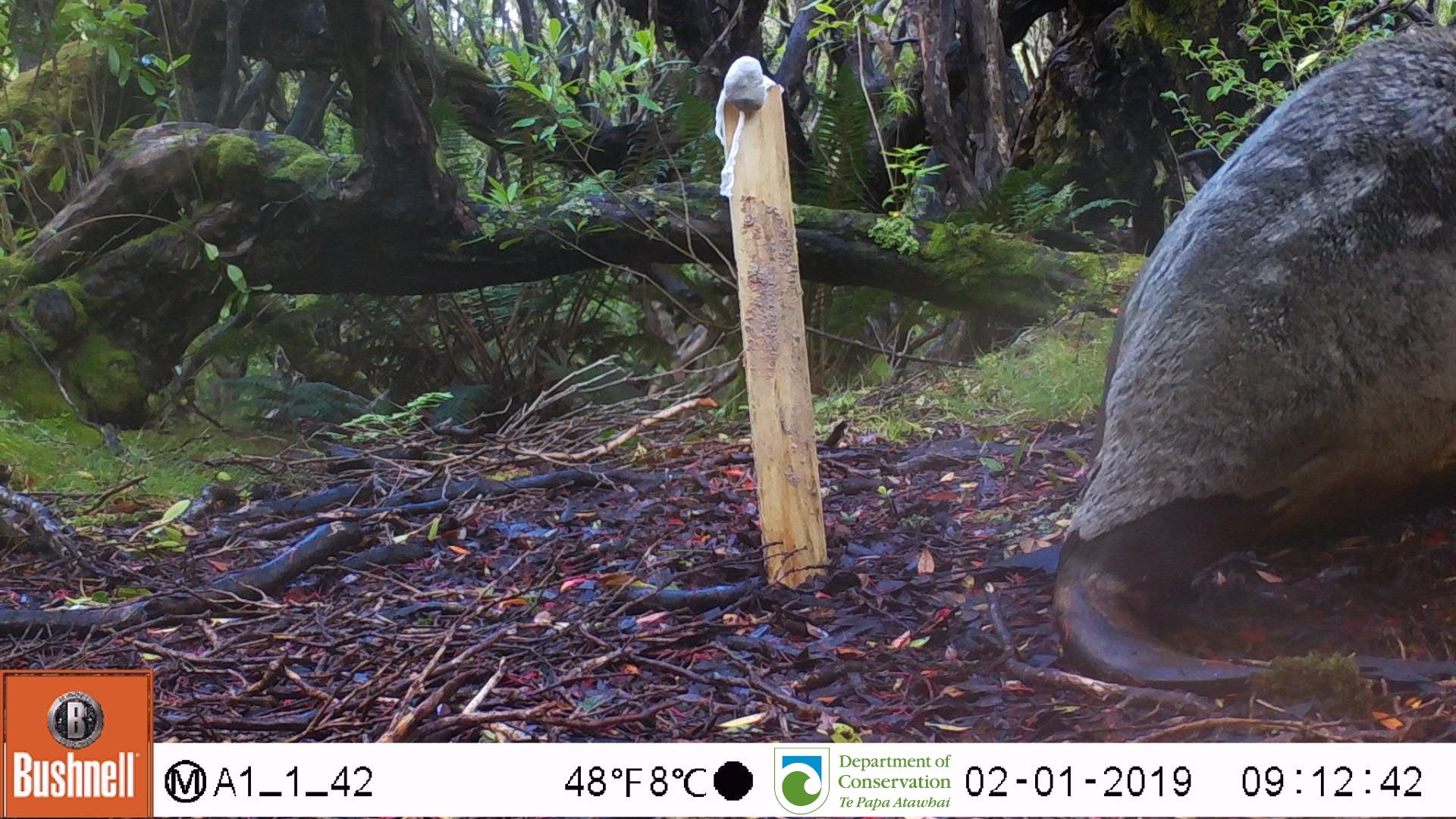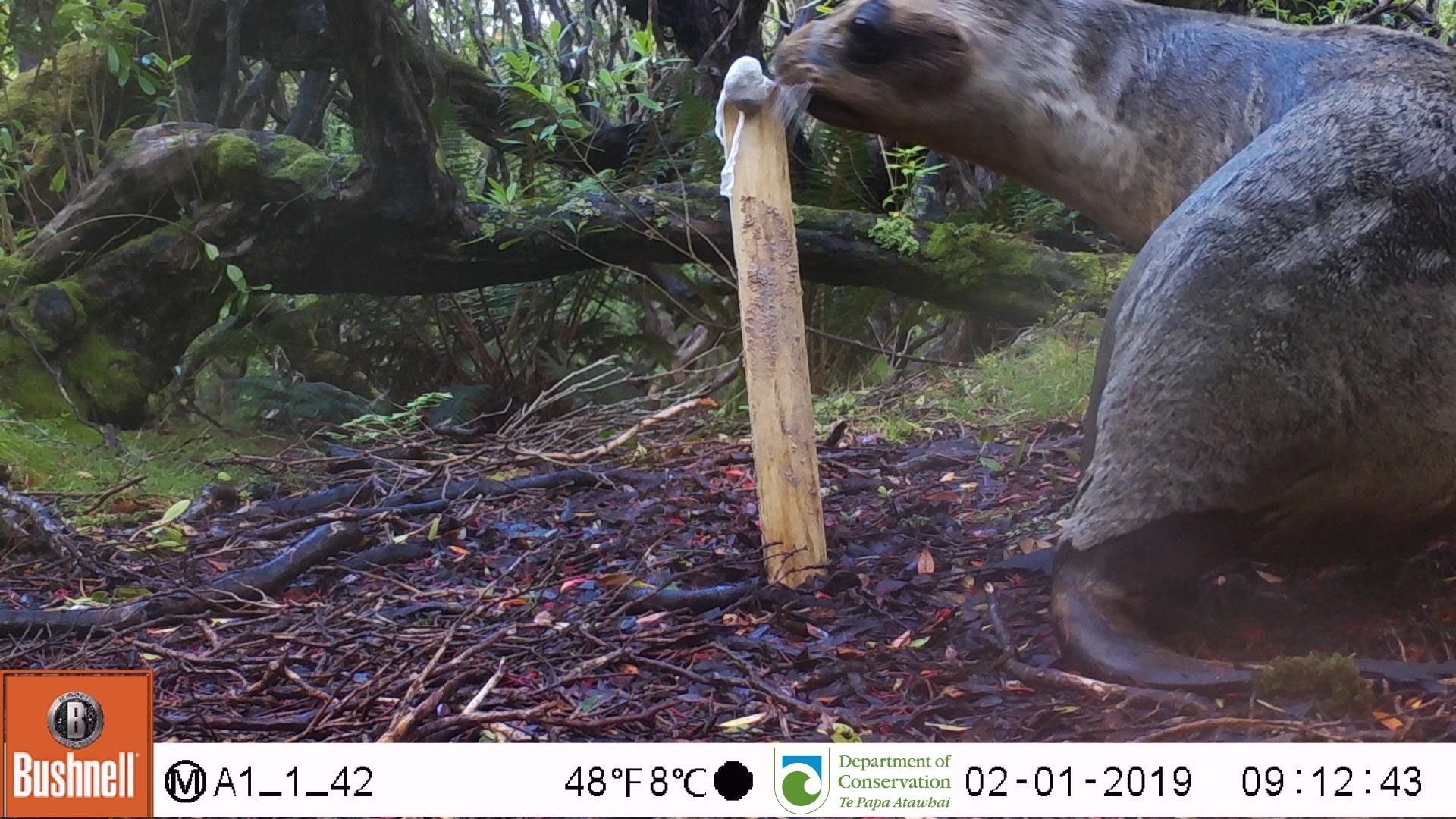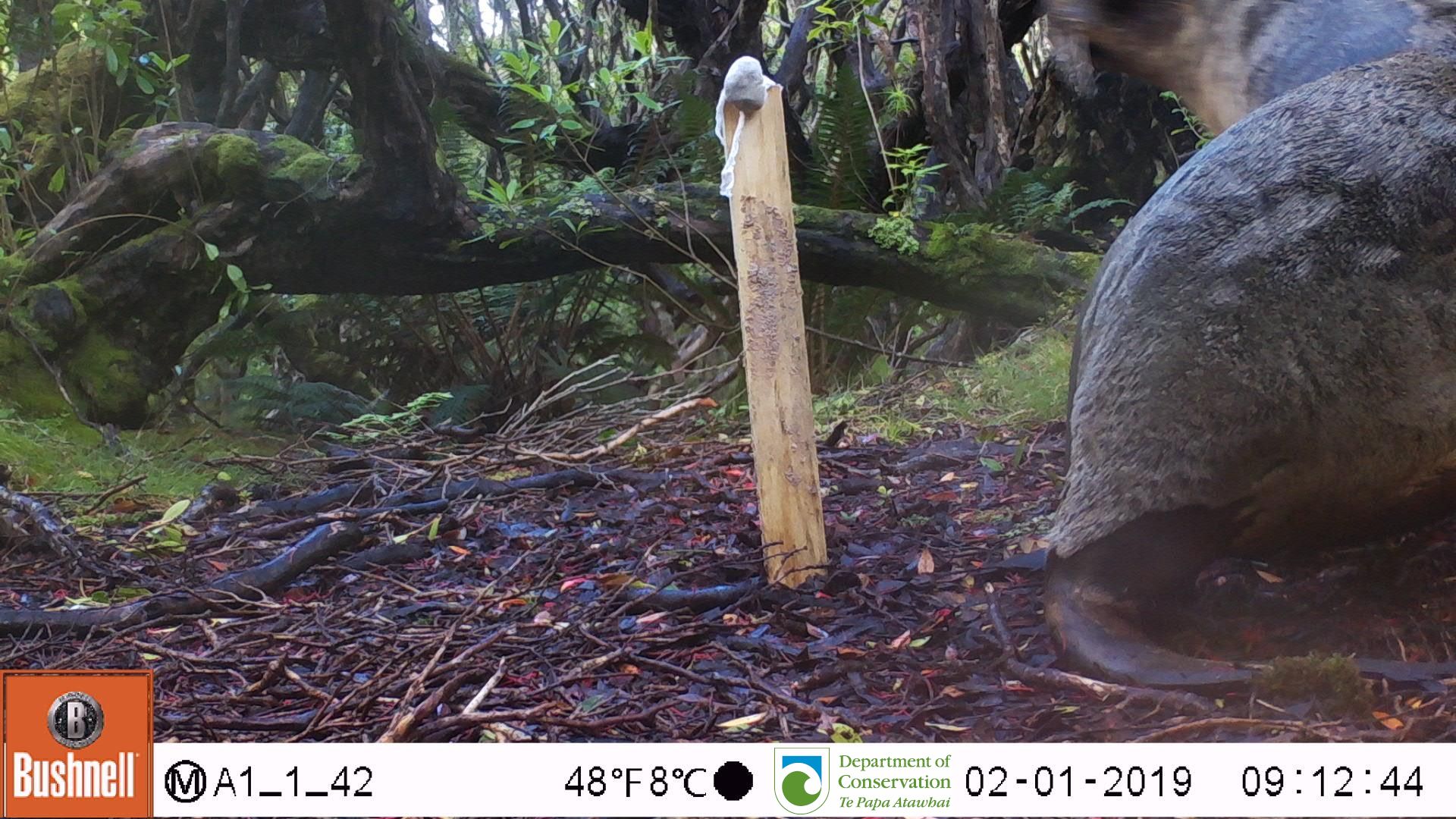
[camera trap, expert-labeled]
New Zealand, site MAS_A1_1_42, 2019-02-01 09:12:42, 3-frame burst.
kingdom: Animalia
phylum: Chordata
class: Mammalia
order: Carnivora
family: Otariidae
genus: Phocarctos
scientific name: Phocarctos hookeri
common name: new zealand sea lion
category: sealion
Sealion (new zealand sea lion) (Phocarctos hookeri).